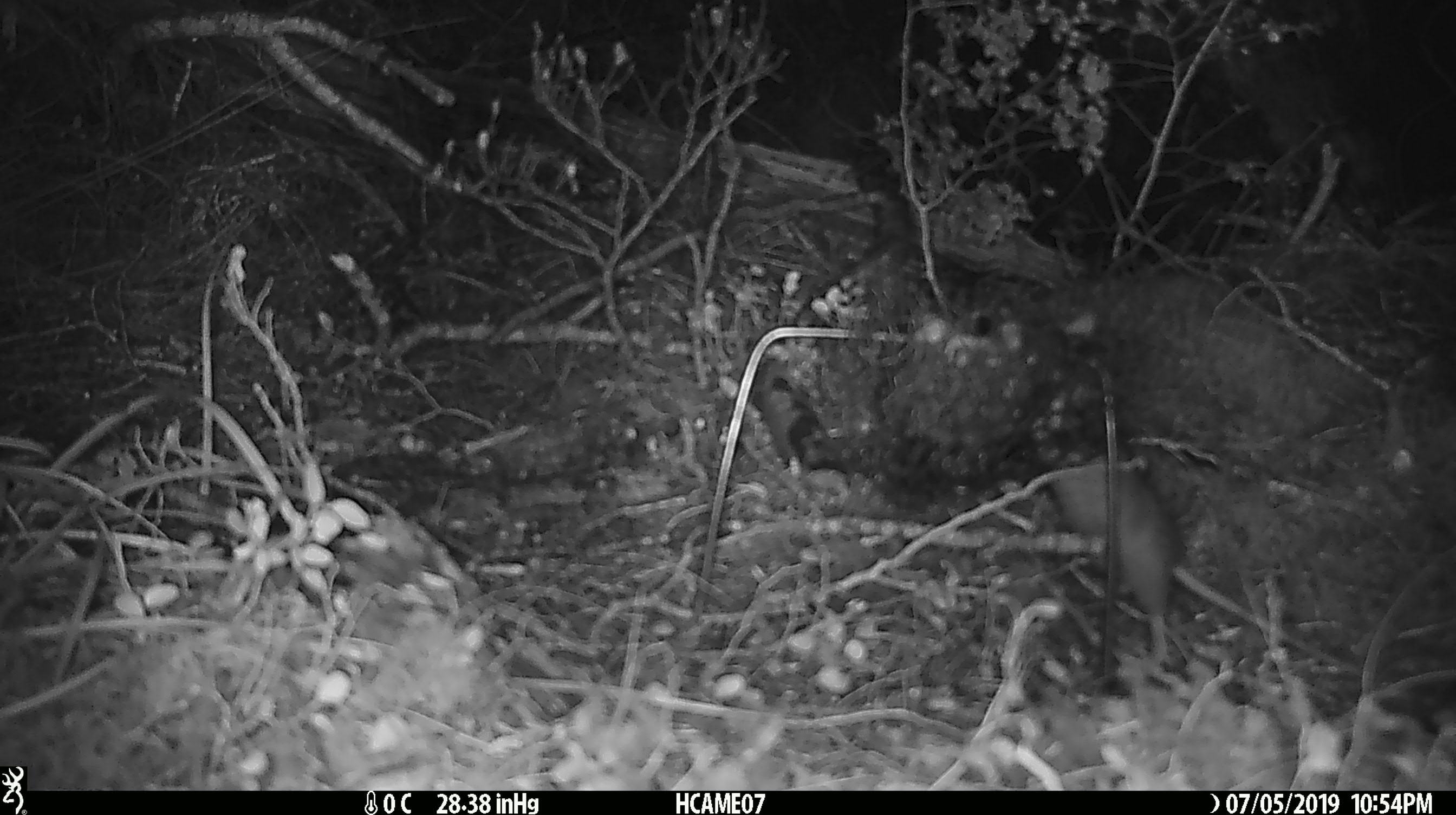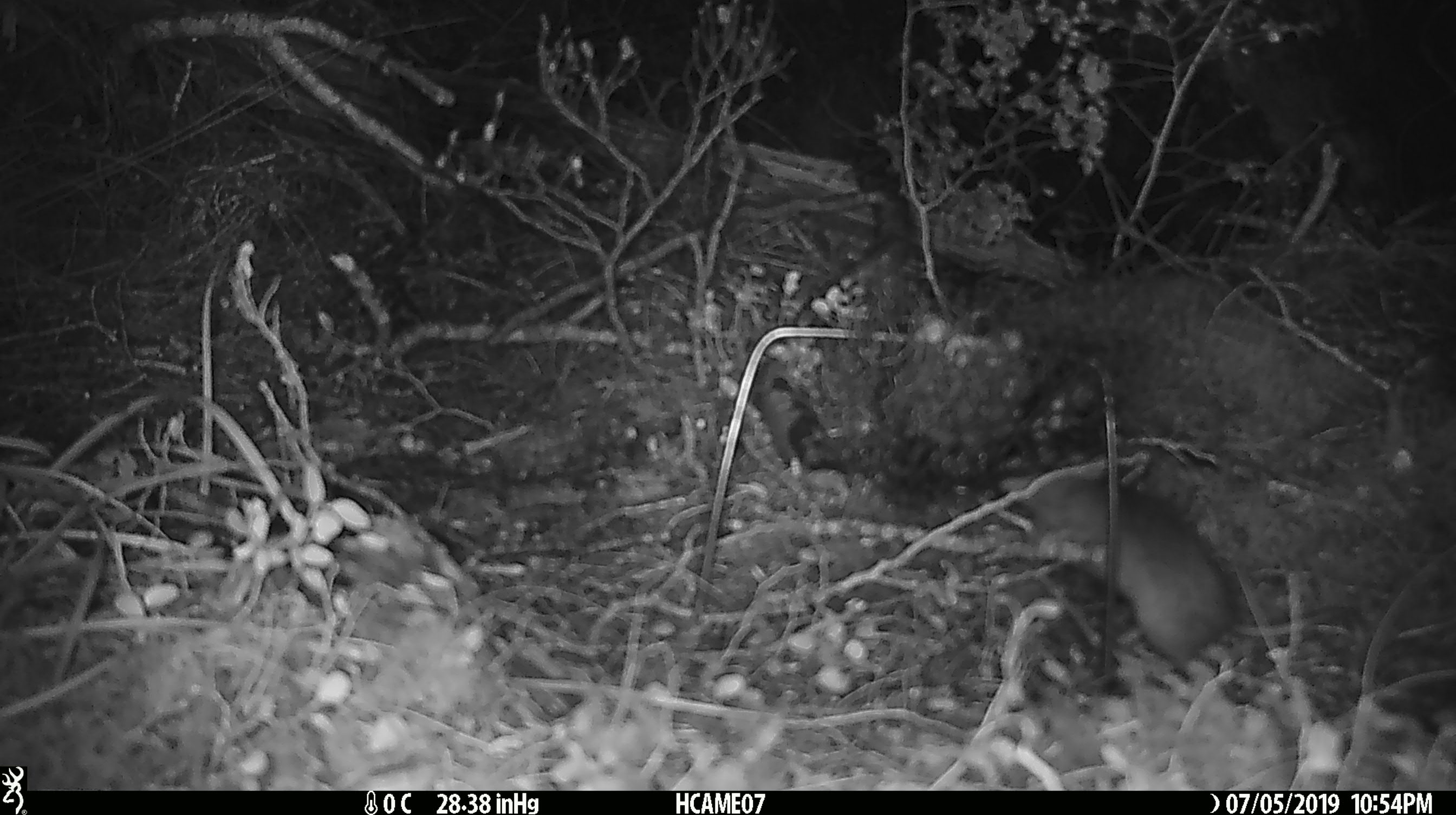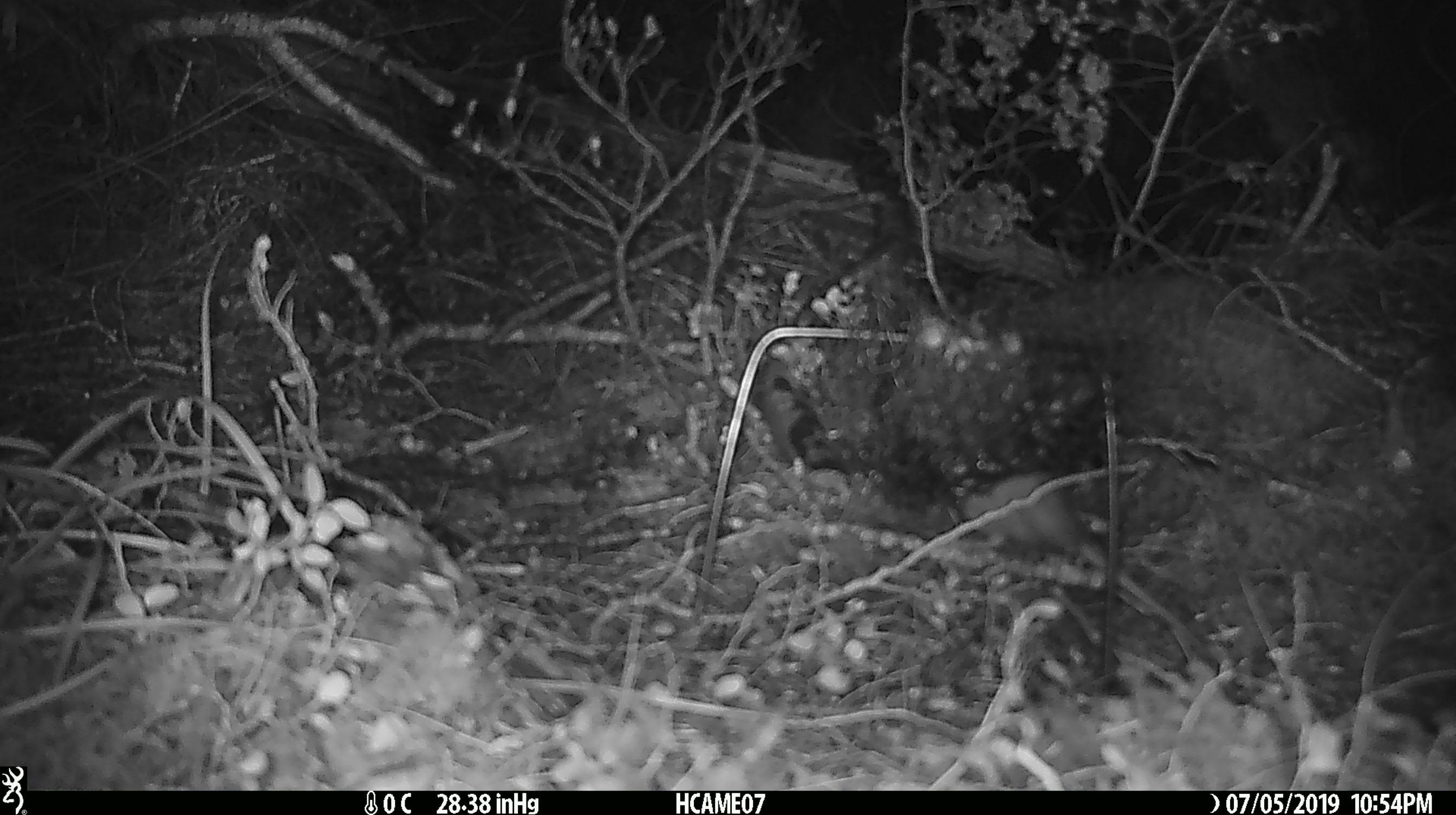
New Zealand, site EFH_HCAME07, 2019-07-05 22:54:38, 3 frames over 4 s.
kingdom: Animalia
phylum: Chordata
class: Mammalia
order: Rodentia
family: Muridae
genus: Rattus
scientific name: Rattus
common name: rat